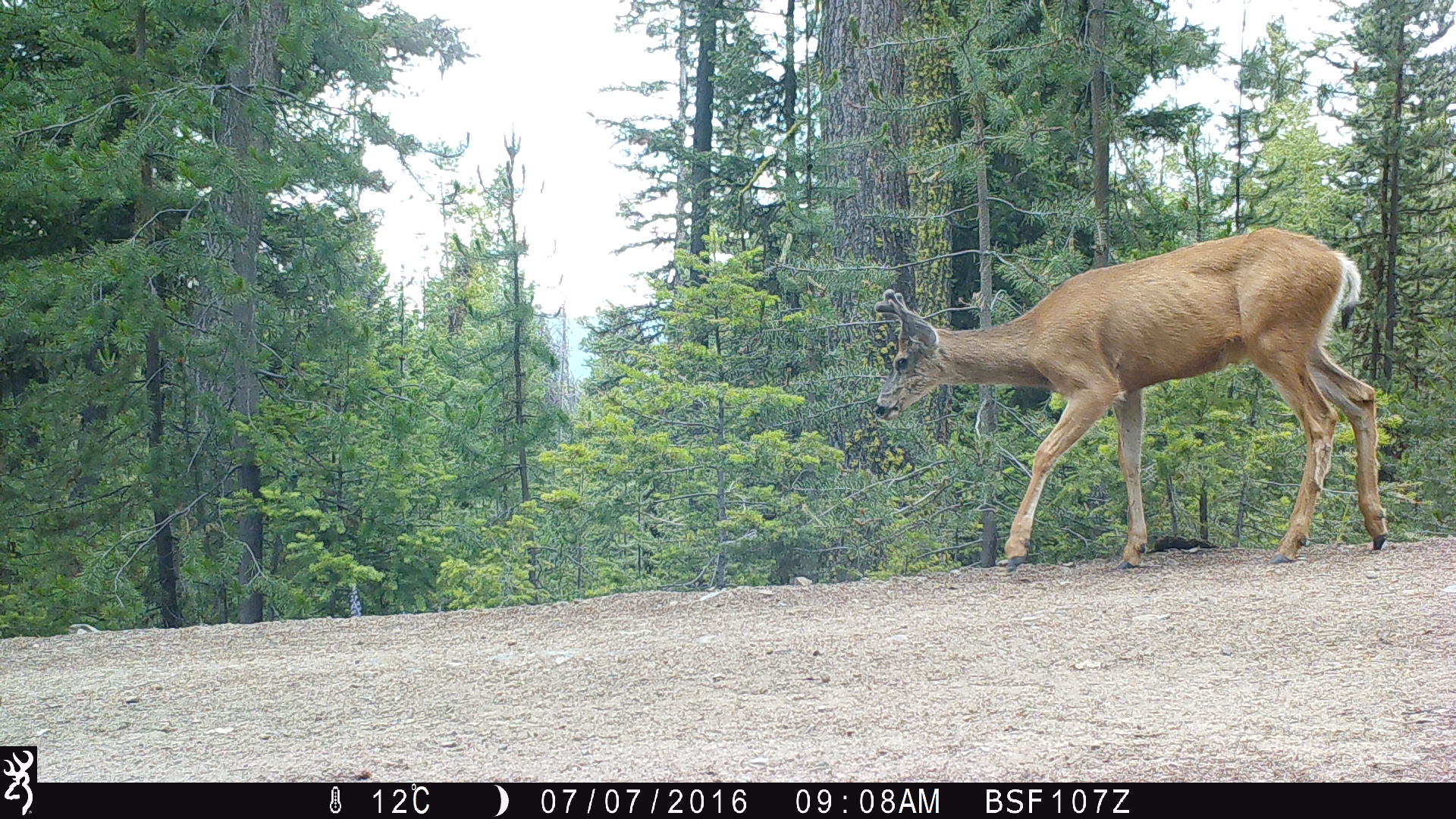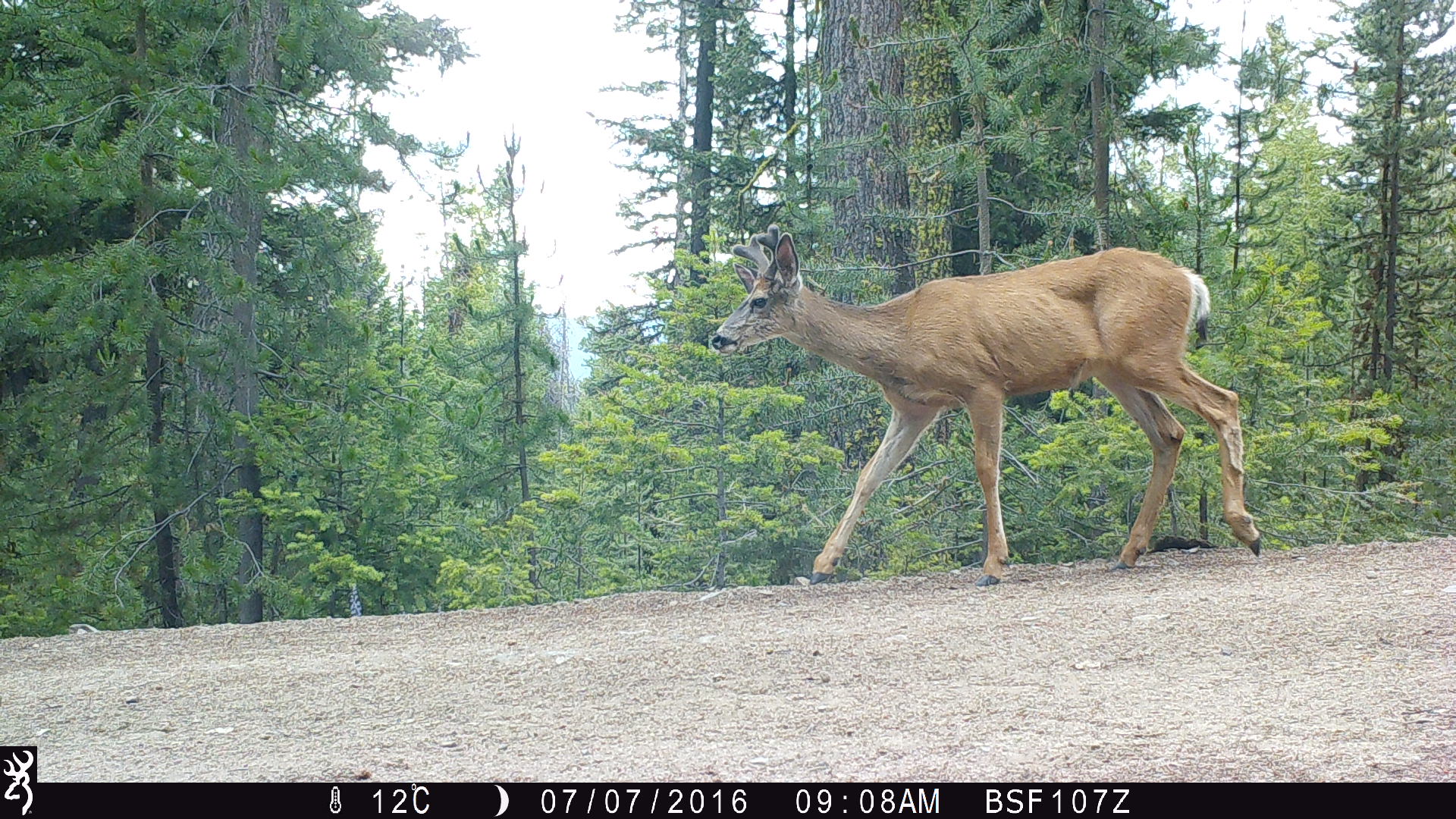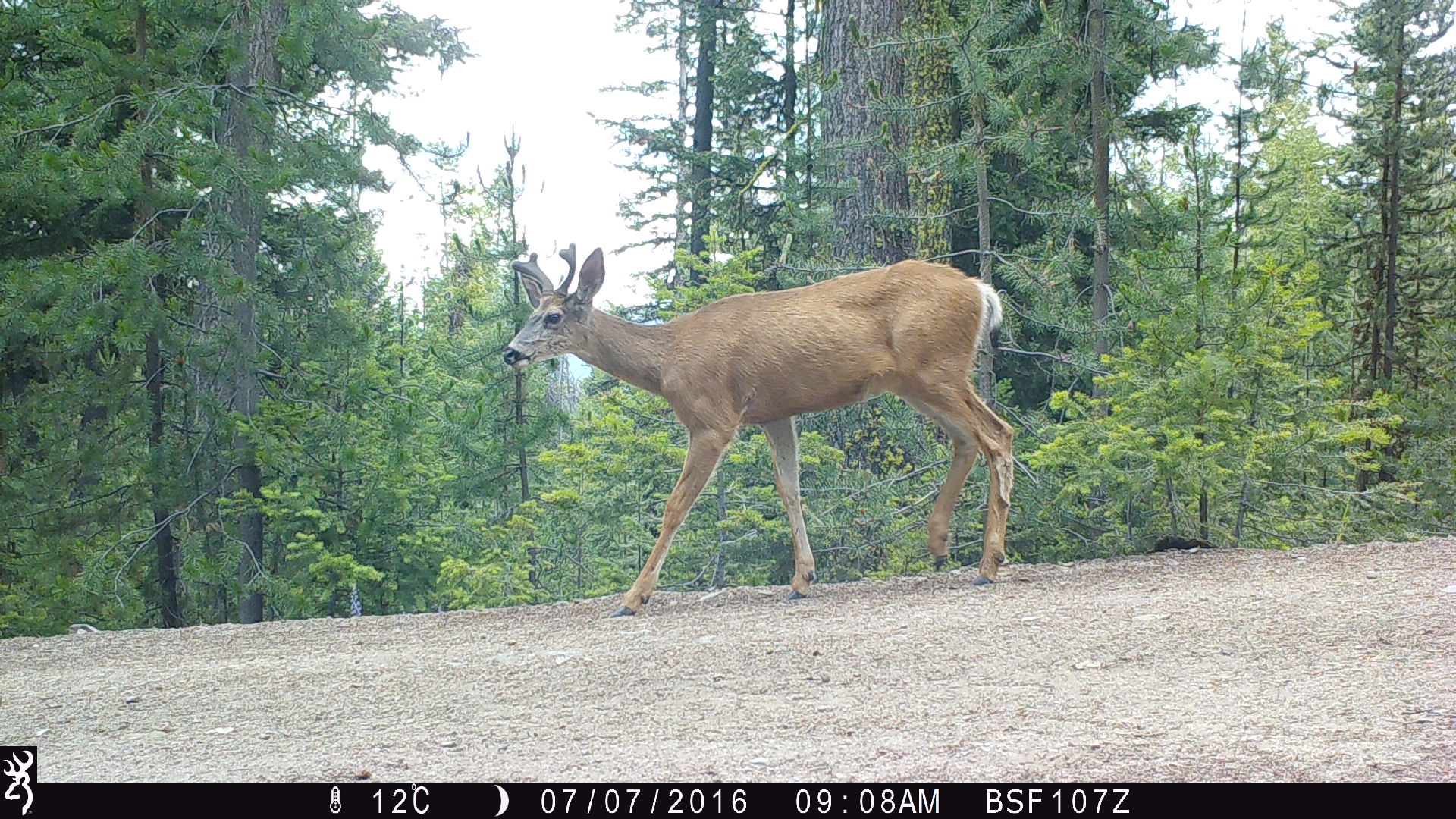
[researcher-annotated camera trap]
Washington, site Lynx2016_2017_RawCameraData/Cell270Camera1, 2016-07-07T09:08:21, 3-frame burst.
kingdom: Animalia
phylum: Chordata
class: Mammalia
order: Artiodactyla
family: Cervidae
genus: Odocoileus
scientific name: Odocoileus hemionus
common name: mule deer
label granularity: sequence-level